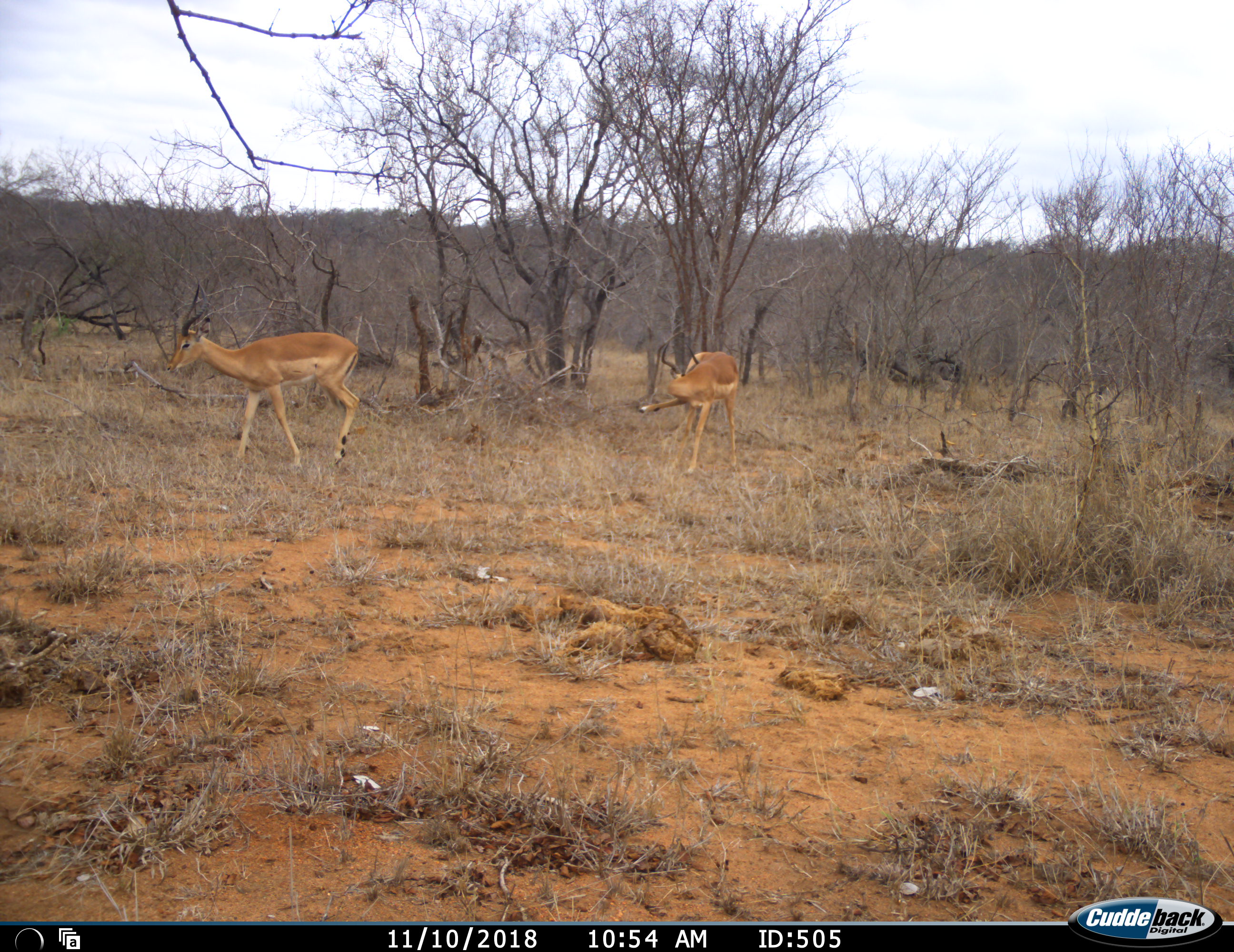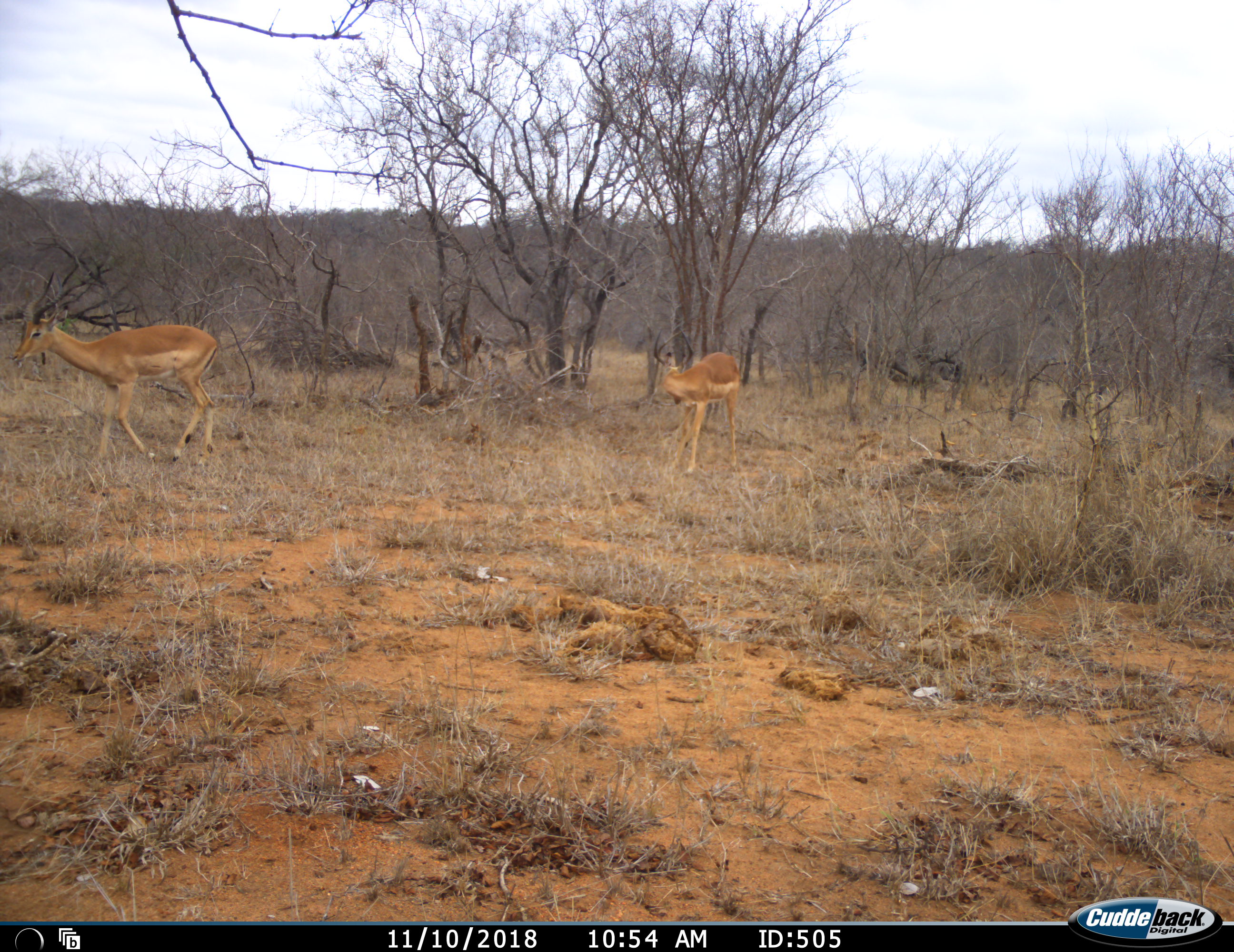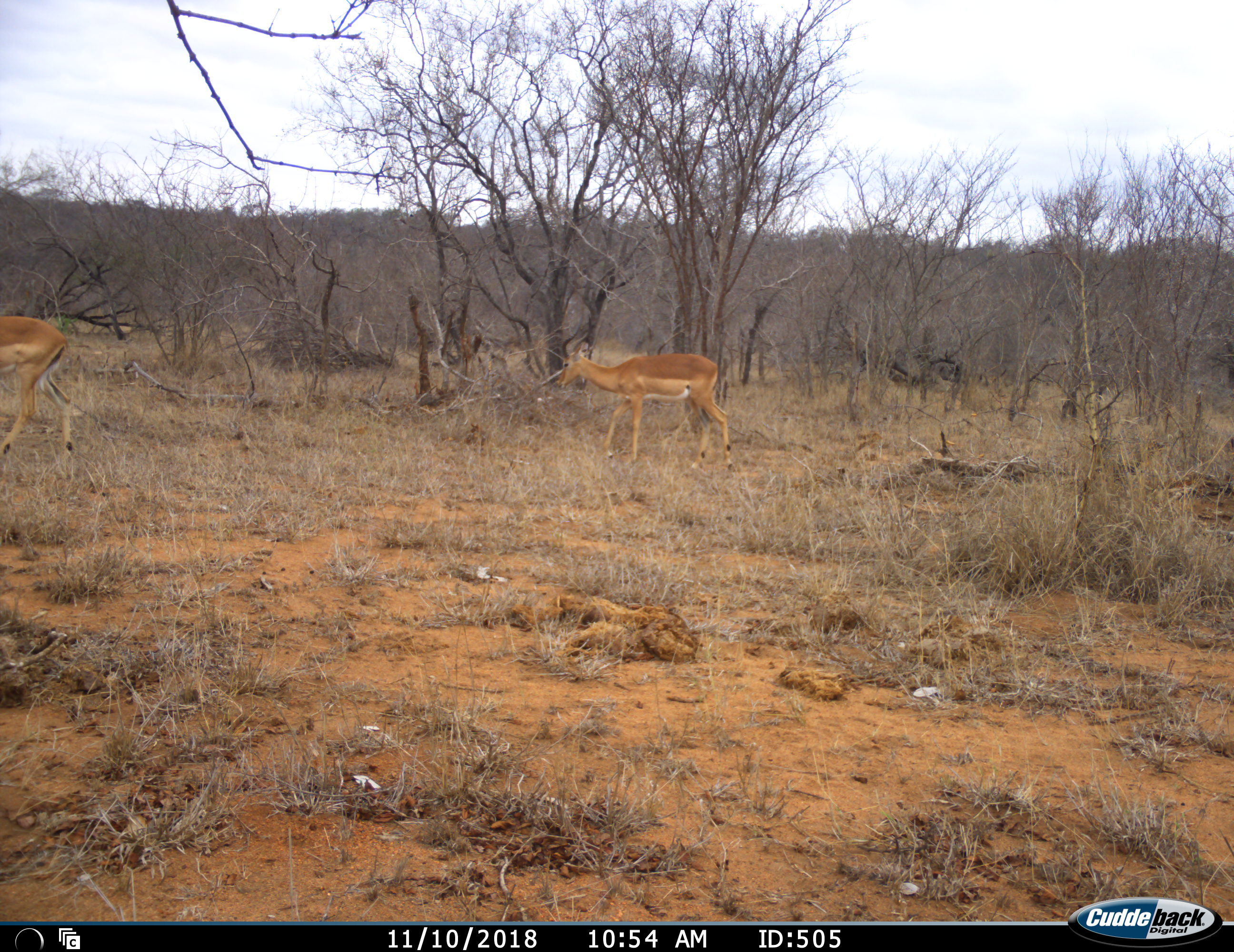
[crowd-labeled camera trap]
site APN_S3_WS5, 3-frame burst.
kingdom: Animalia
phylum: Chordata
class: Mammalia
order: Artiodactyla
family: Bovidae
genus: Aepyceros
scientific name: Aepyceros melampus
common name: impala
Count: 2.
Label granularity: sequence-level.